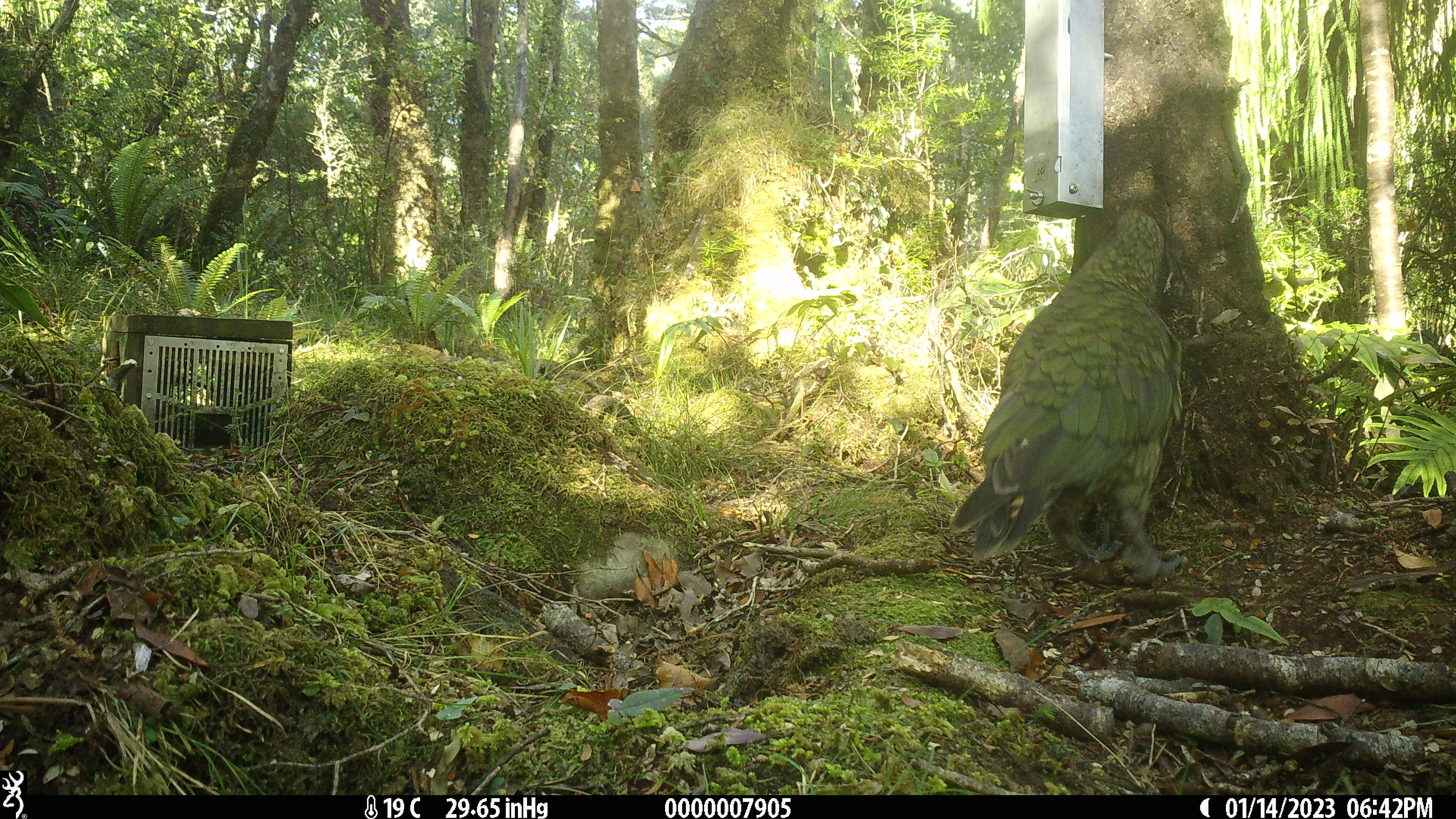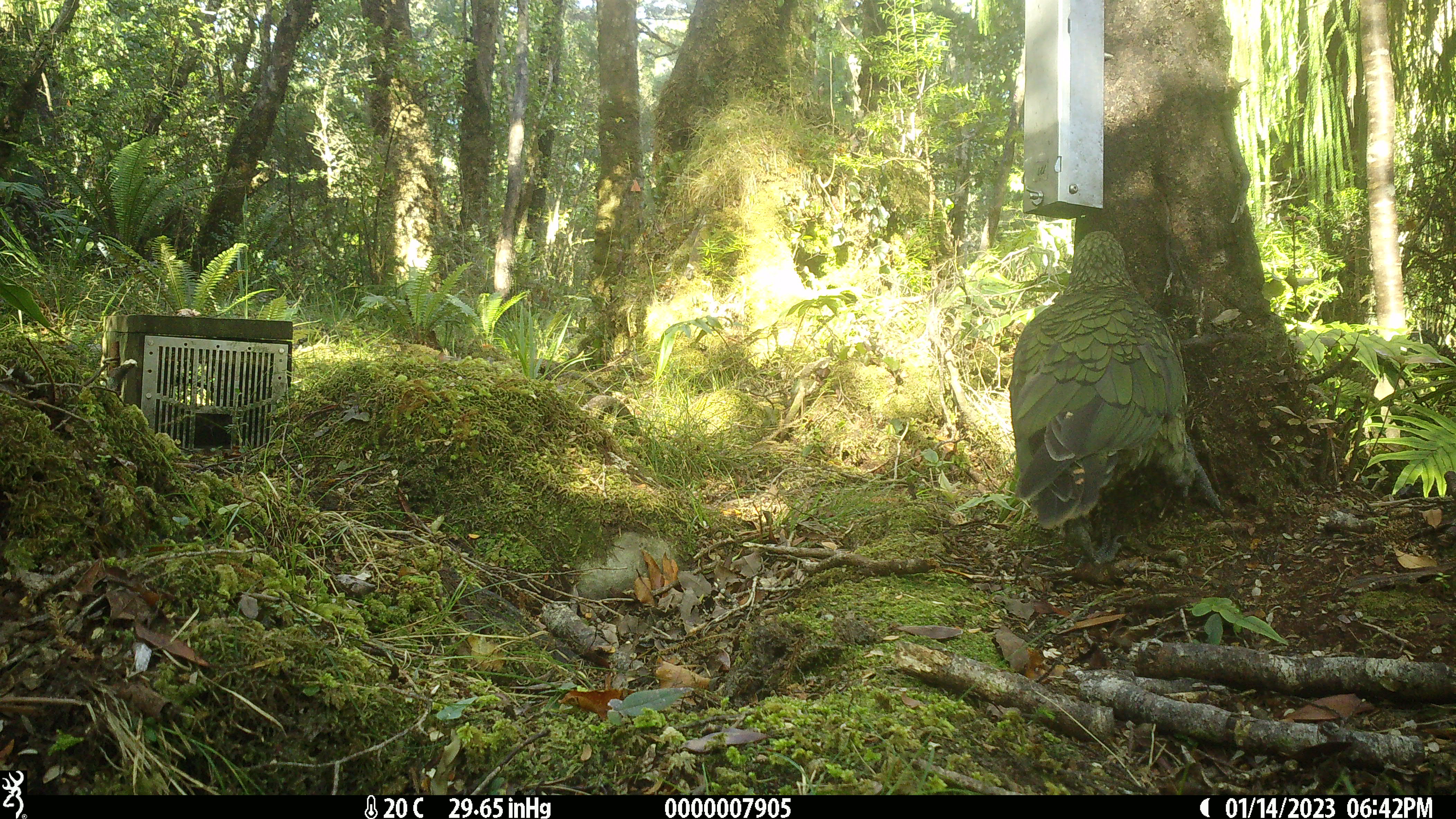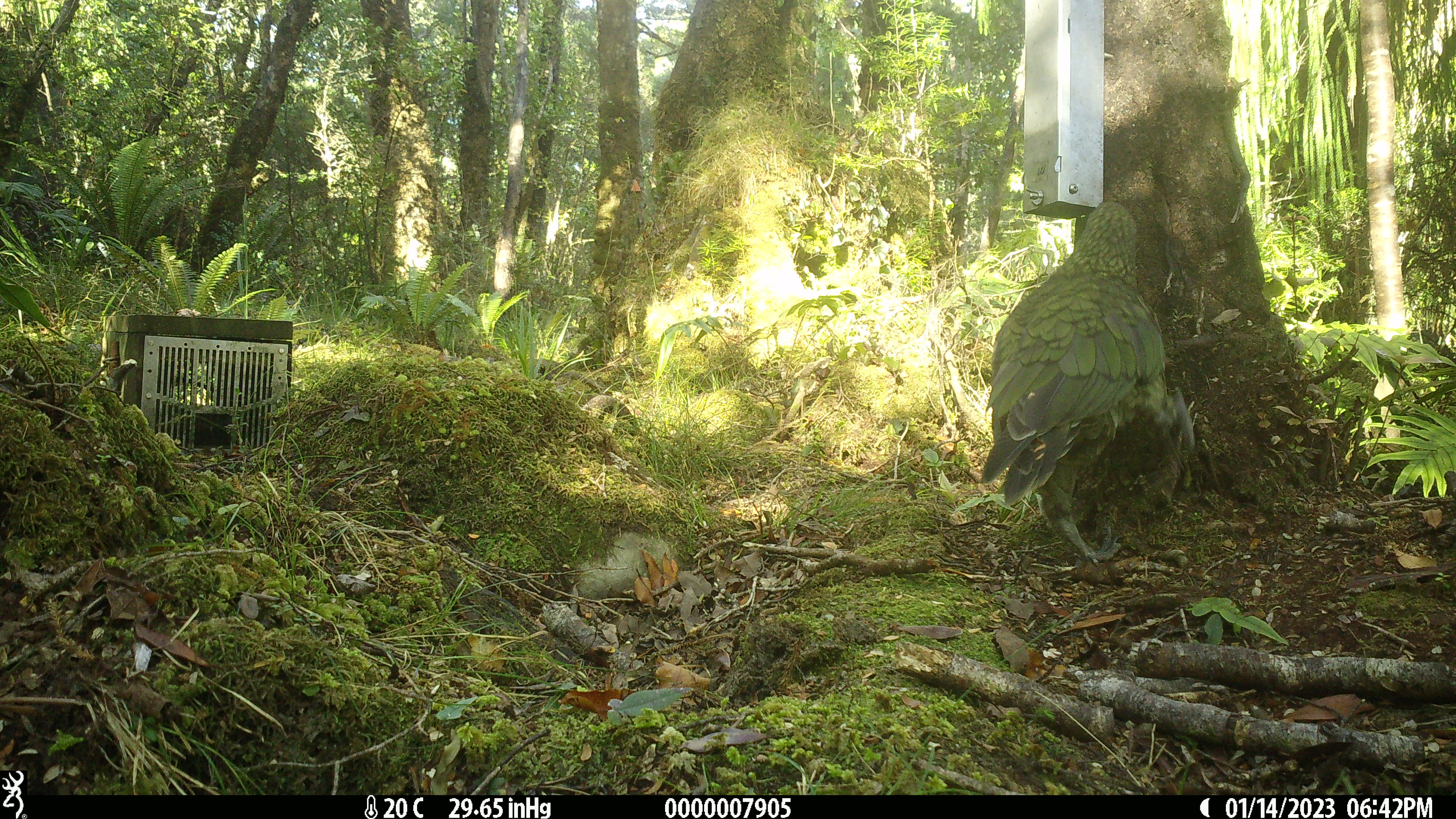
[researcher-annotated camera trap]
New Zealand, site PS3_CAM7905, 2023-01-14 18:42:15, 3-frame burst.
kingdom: Animalia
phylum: Chordata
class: Aves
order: Psittaciformes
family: Strigopidae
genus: Nestor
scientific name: Nestor notabilis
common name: kea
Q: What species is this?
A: Kea (Nestor notabilis).